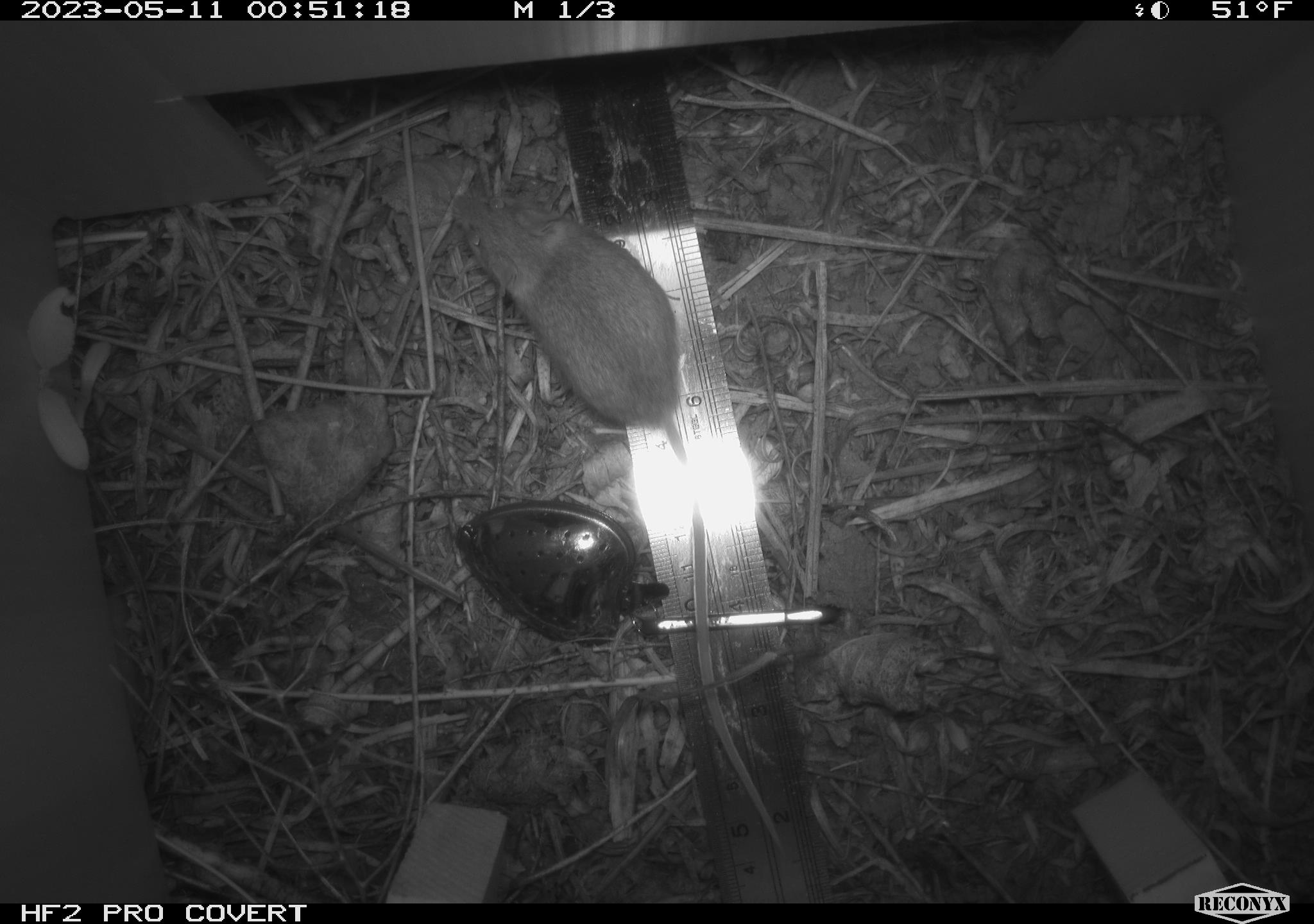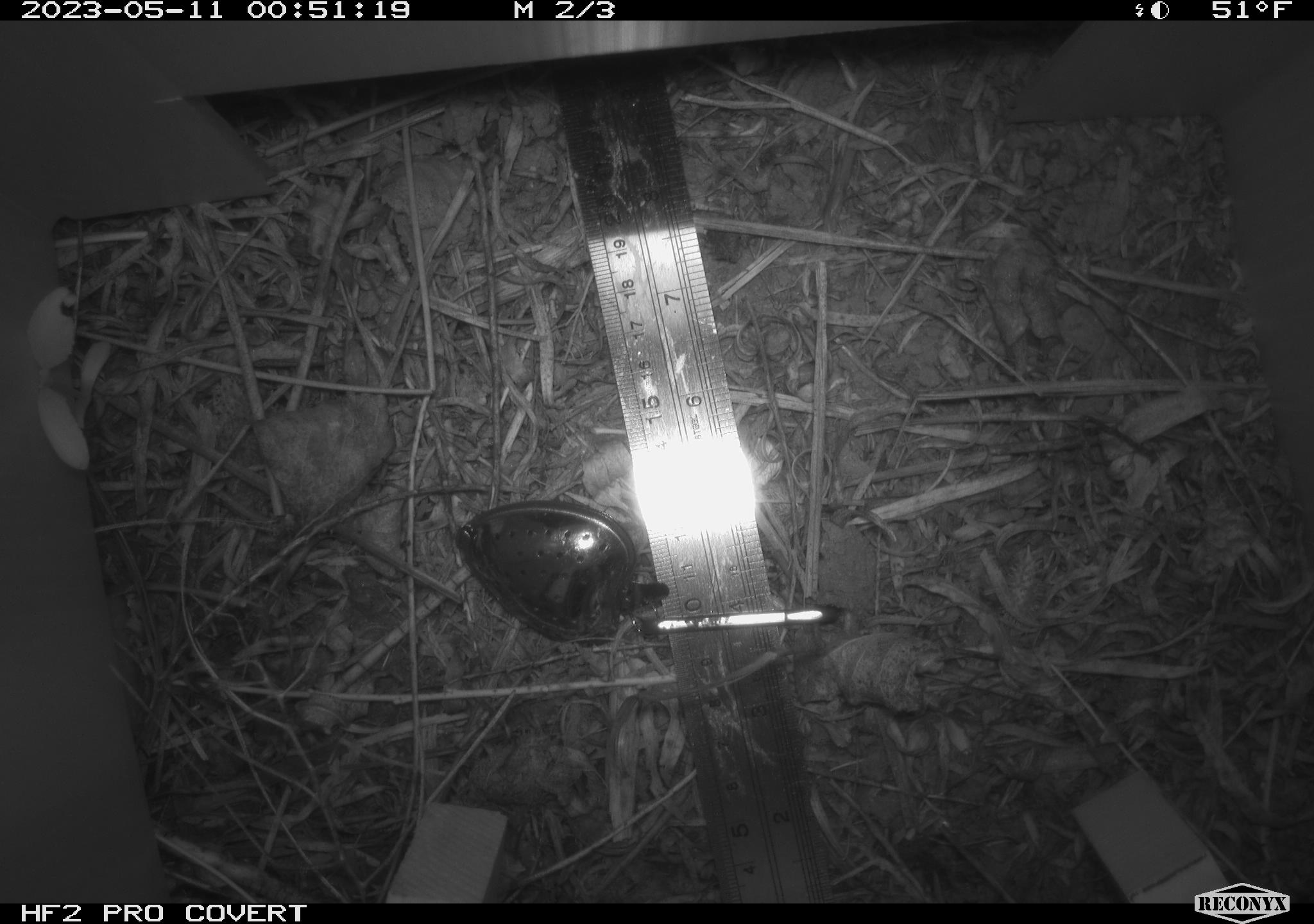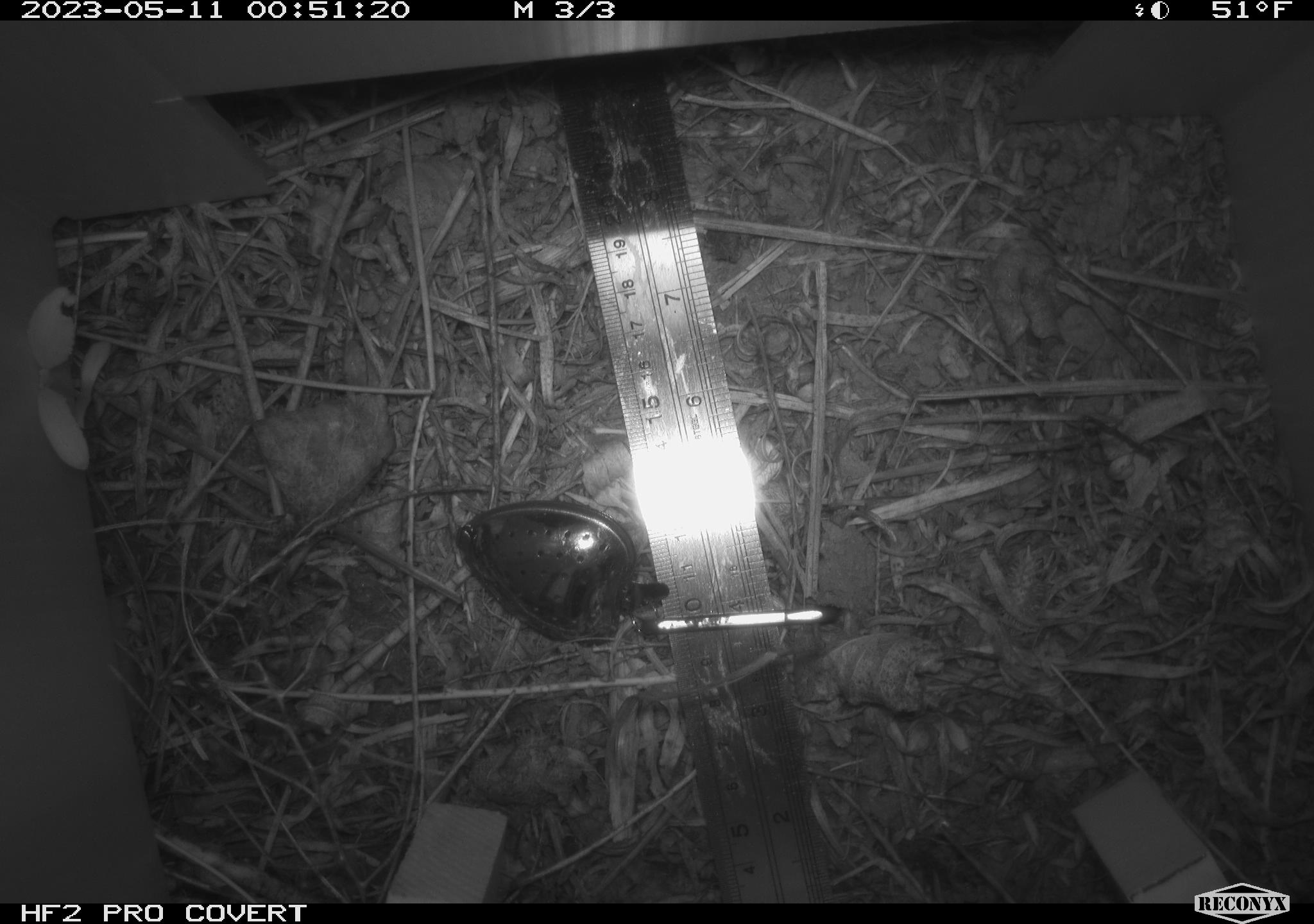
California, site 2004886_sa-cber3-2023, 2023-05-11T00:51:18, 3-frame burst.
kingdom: Animalia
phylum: Chordata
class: Mammalia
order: Rodentia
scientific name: Rodentia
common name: mouse species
Mouse species (Rodentia).